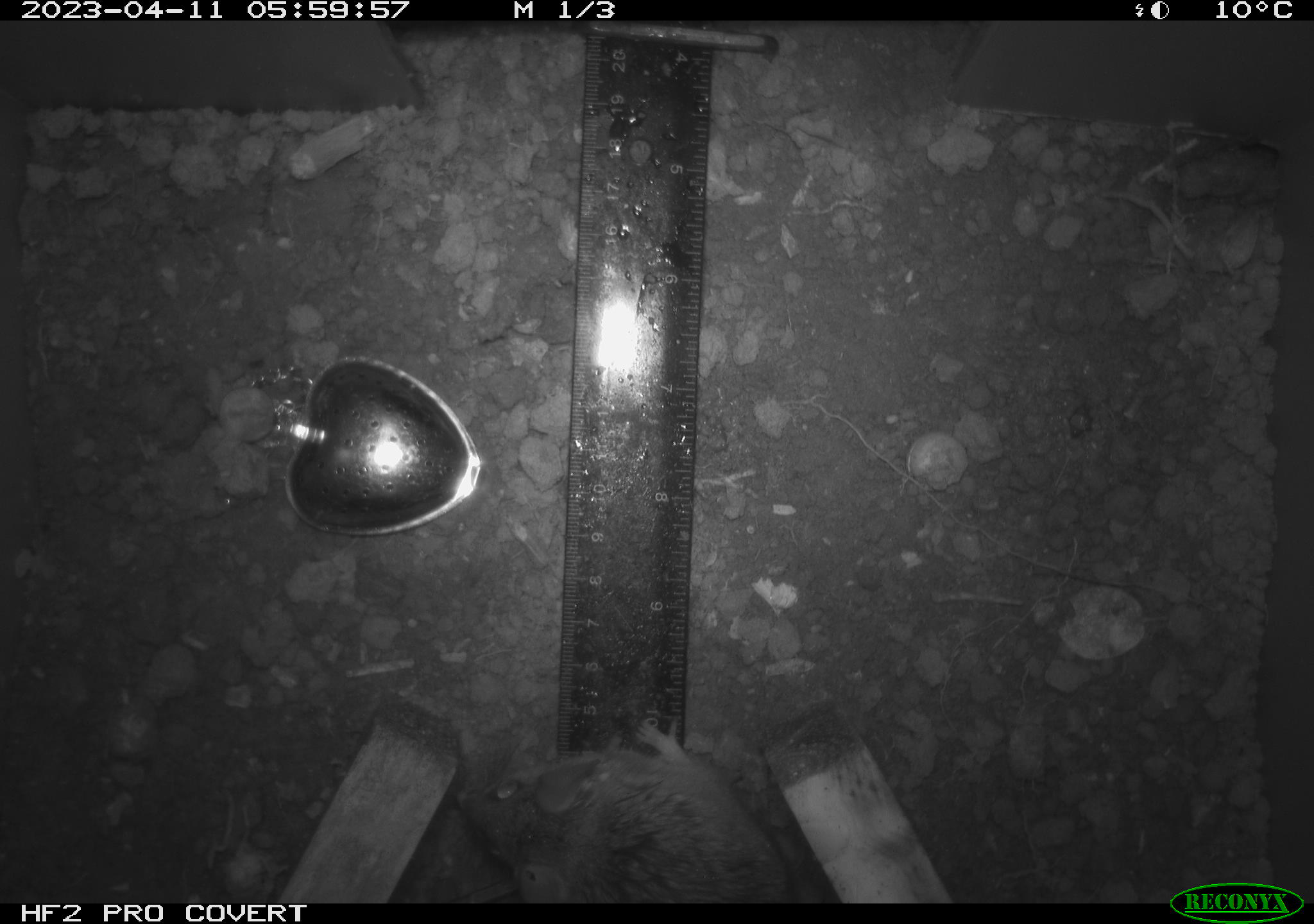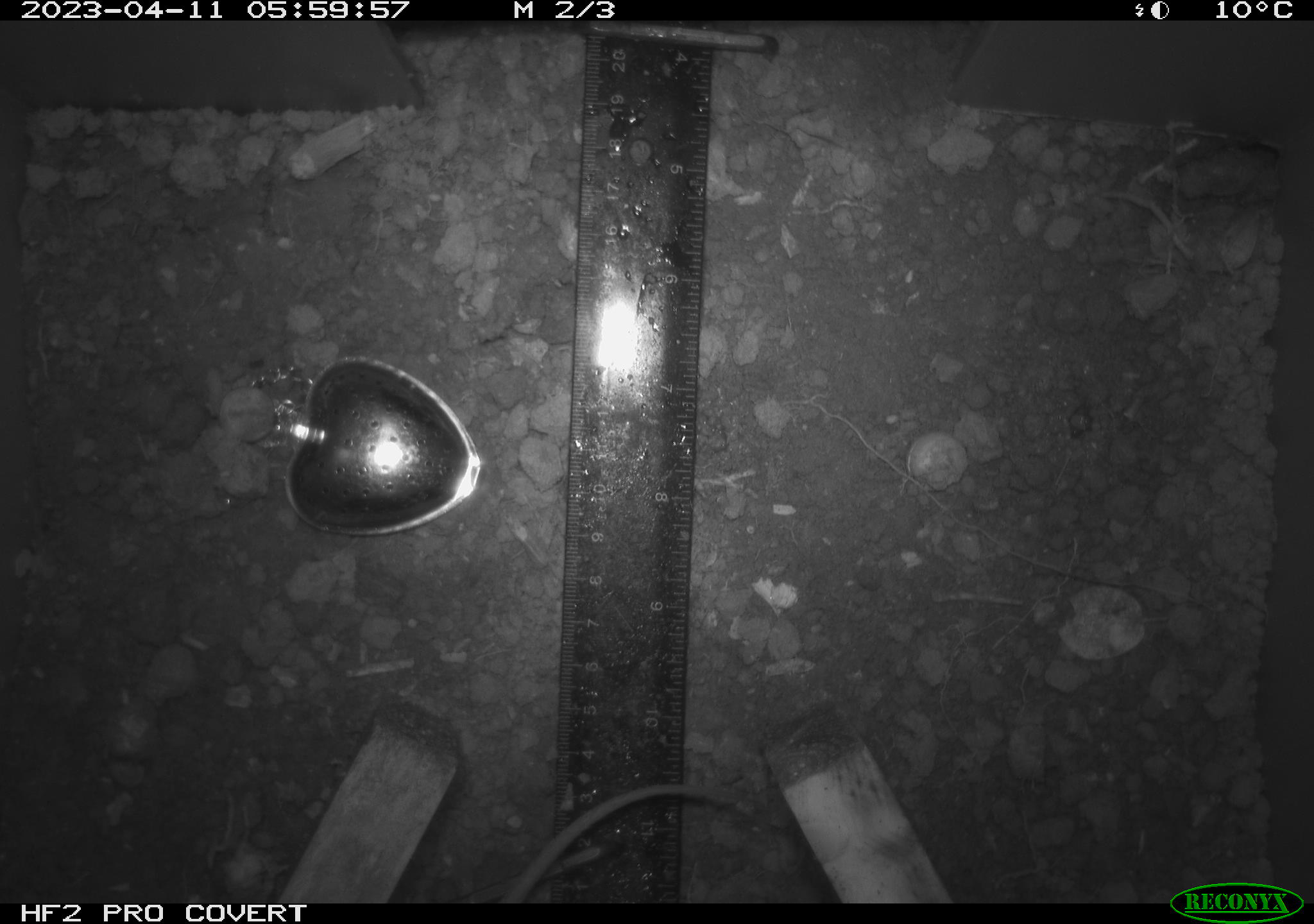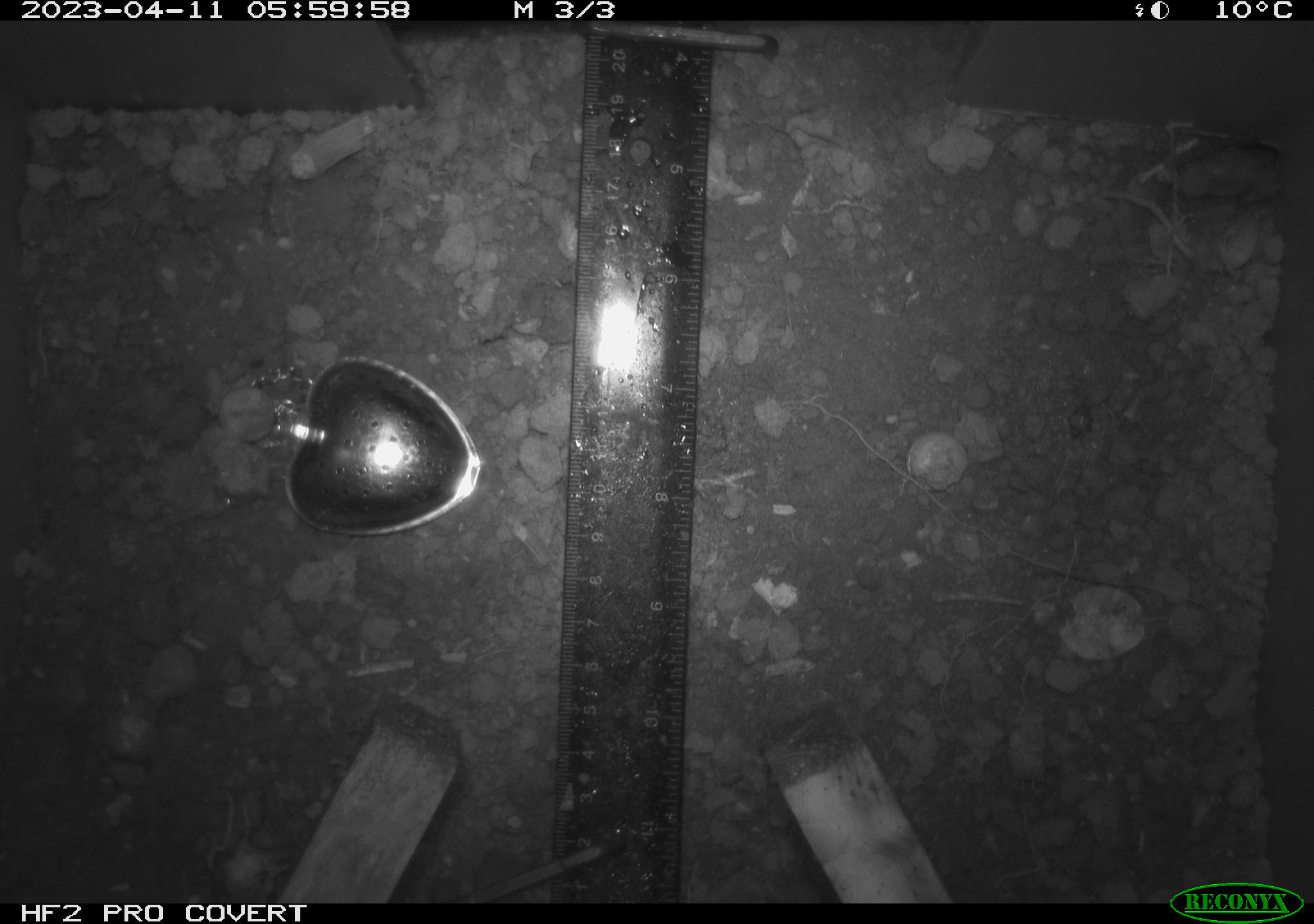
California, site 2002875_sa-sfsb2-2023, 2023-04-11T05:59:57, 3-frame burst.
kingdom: Animalia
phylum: Chordata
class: Mammalia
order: Rodentia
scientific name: Rodentia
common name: mouse species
Mouse species (Rodentia).